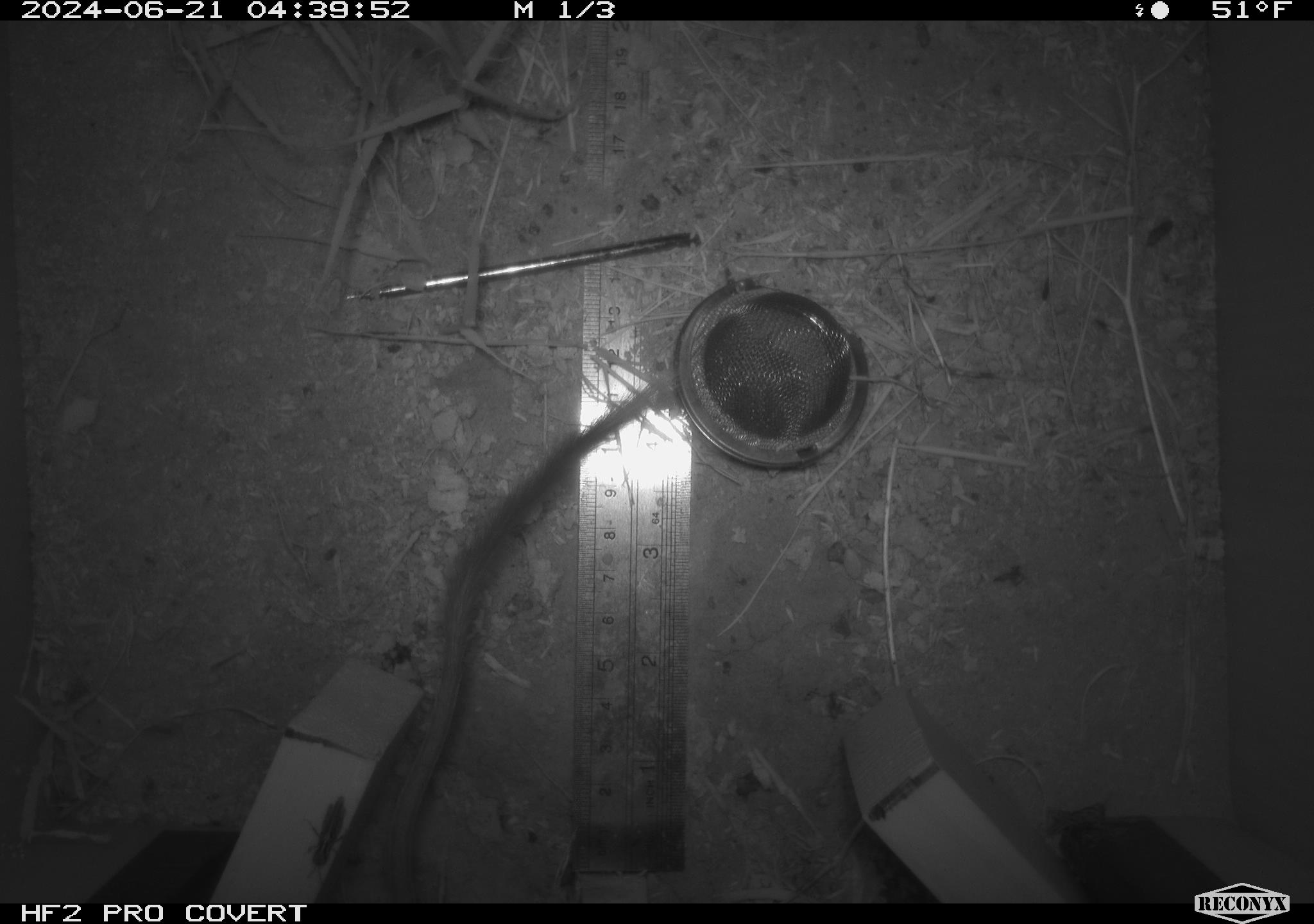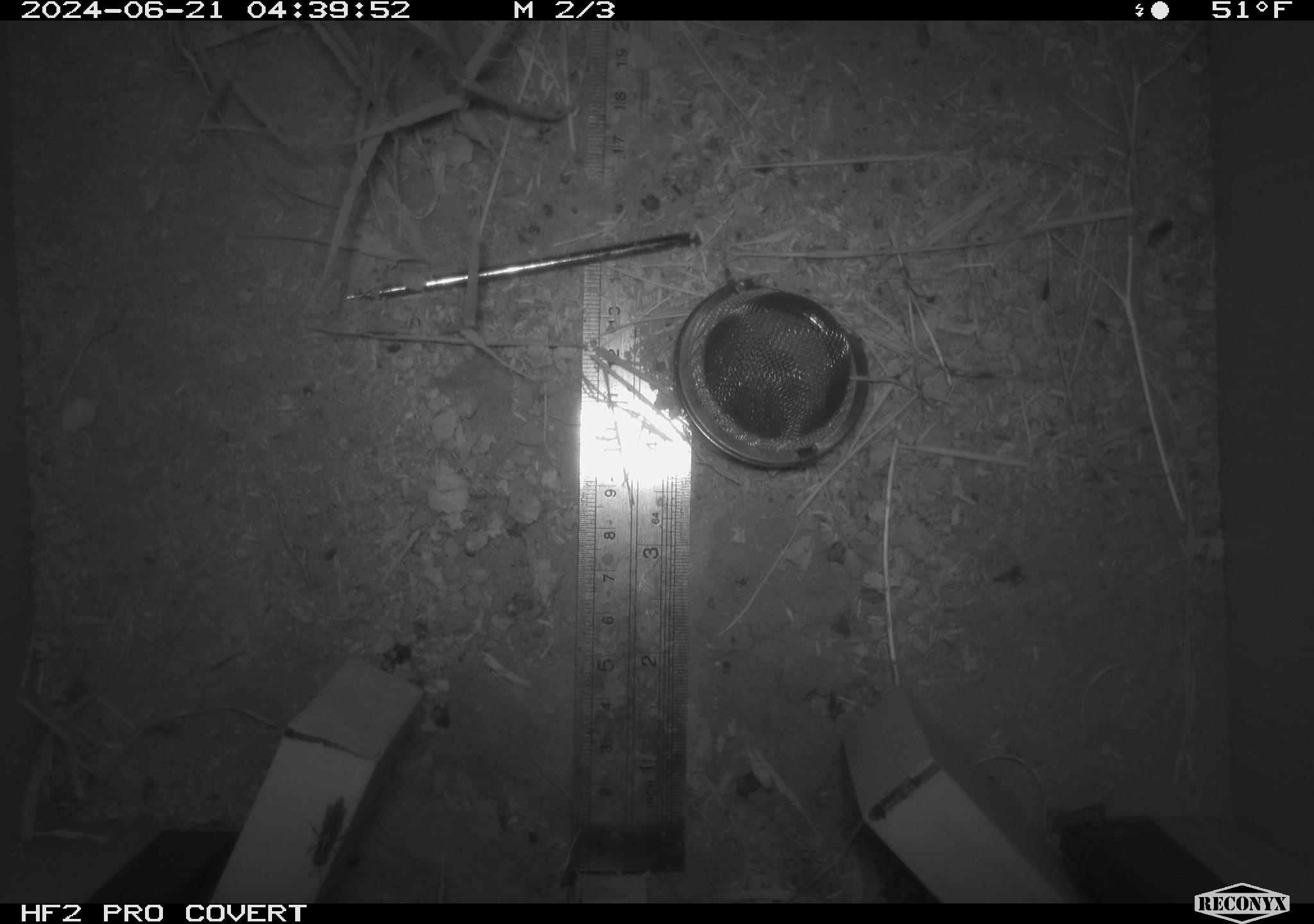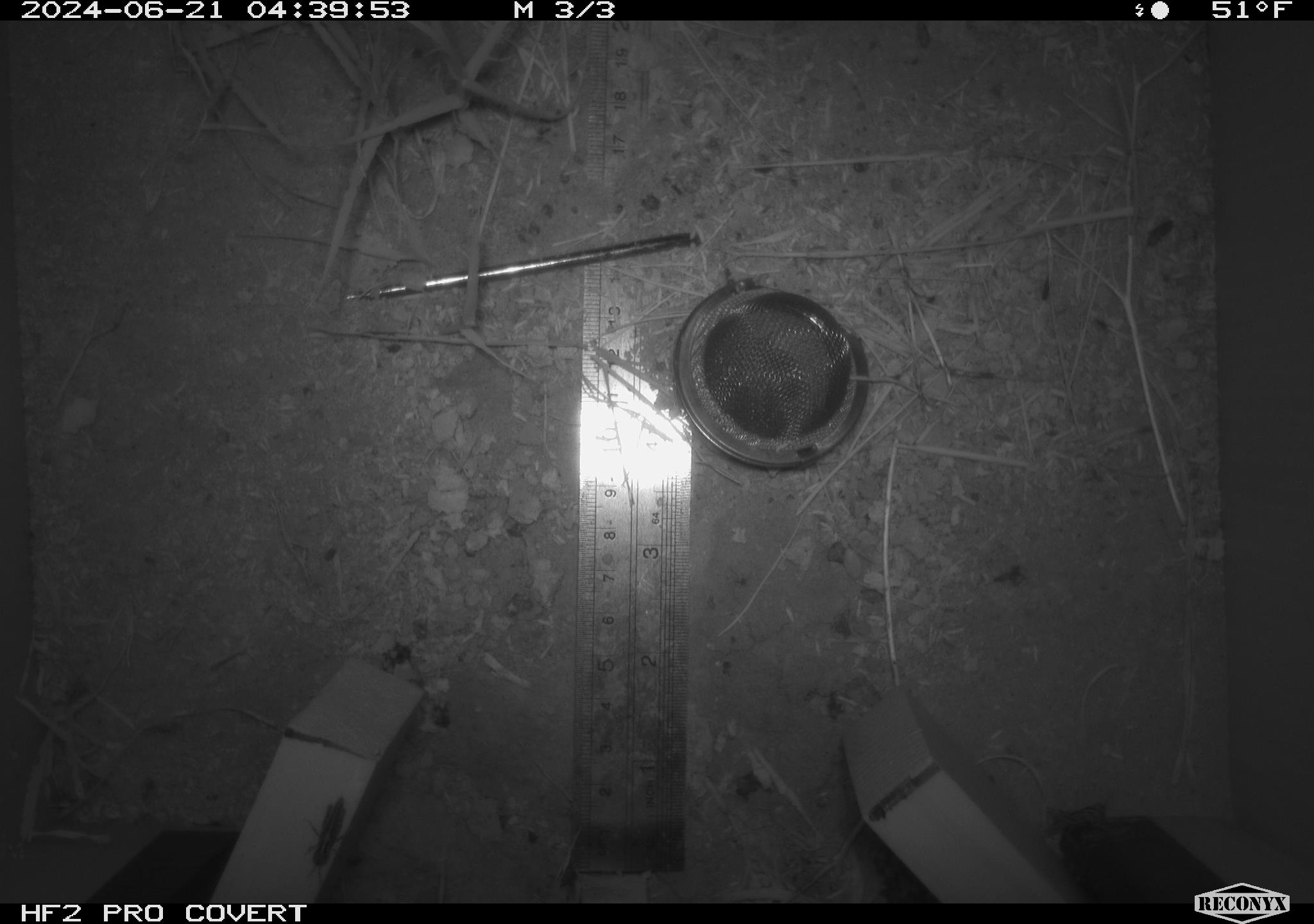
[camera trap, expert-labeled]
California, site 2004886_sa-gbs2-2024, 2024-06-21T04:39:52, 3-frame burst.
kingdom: Animalia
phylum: Chordata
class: Mammalia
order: Rodentia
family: Heteromyidae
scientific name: Heteromyidae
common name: kangaroo rats and pocket mice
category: heteromyidae family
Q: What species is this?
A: Heteromyidae family (kangaroo rats and pocket mice) (Heteromyidae).